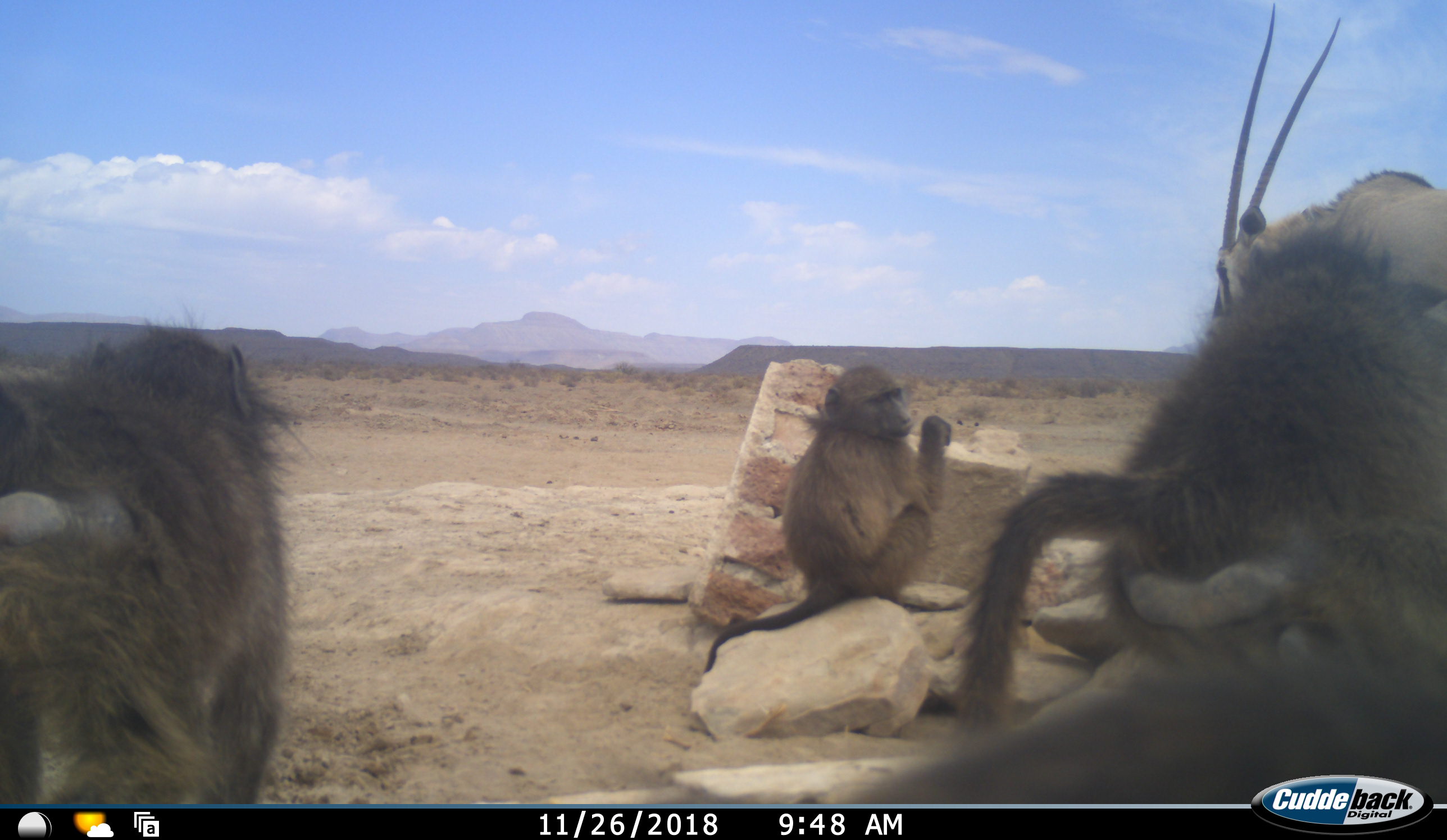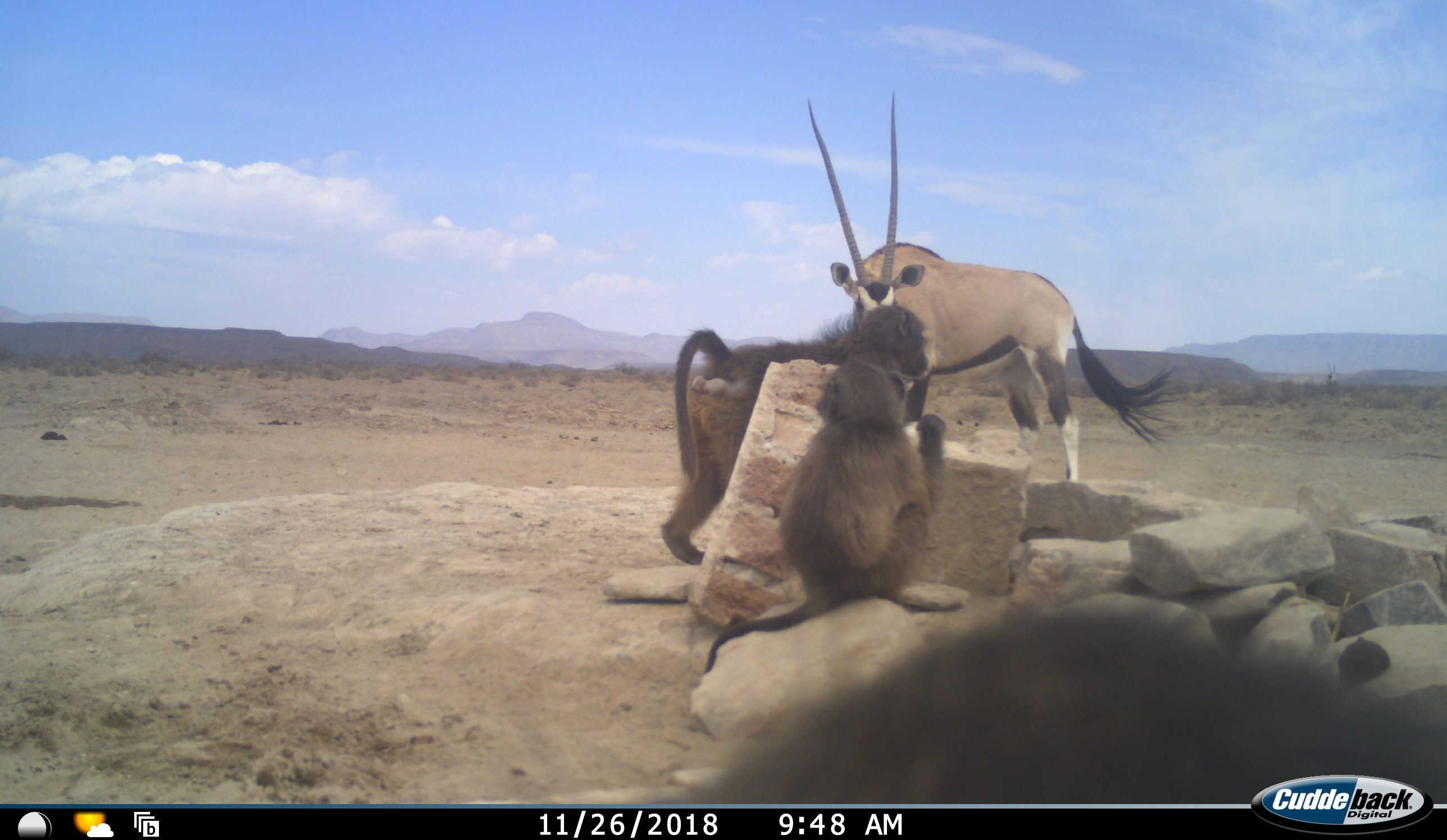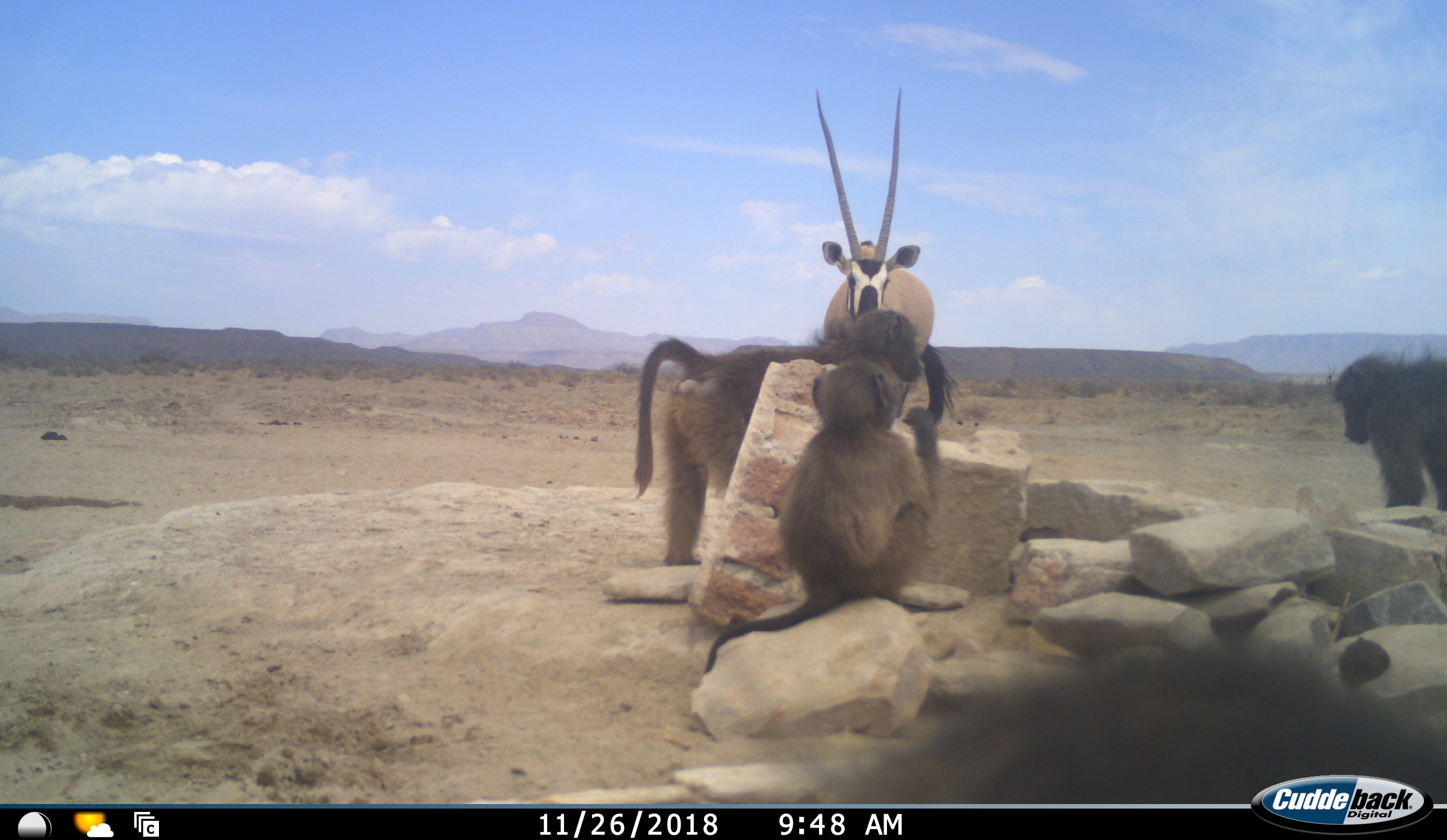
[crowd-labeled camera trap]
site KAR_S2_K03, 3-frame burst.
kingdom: Animalia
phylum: Chordata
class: Mammalia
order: Primates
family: Cercopithecidae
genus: Papio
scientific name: Papio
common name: baboon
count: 3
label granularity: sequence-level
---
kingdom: Animalia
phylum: Chordata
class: Mammalia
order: Artiodactyla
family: Bovidae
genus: Oryx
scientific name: Oryx gazella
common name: gemsbok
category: oryx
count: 1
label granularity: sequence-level